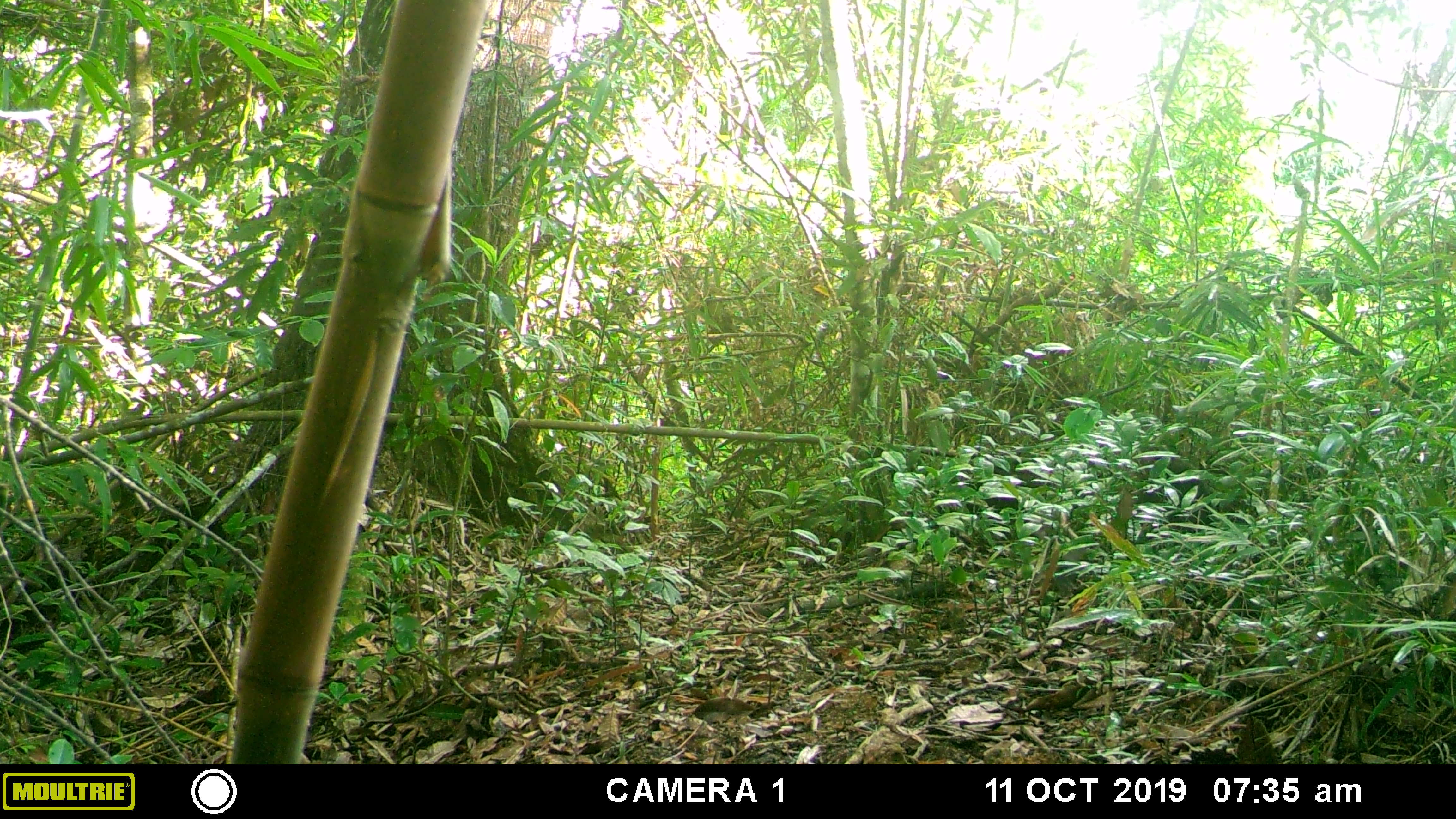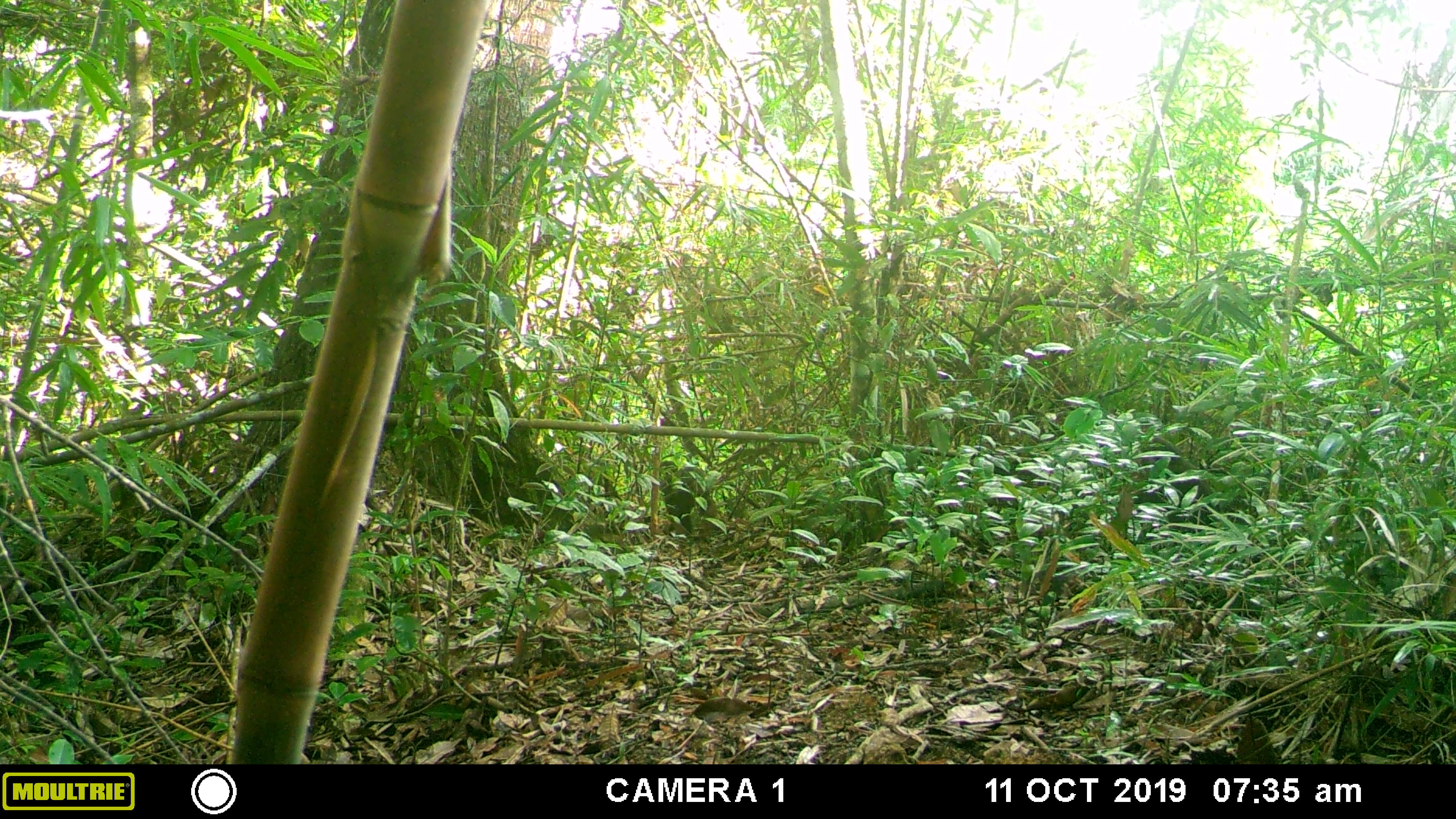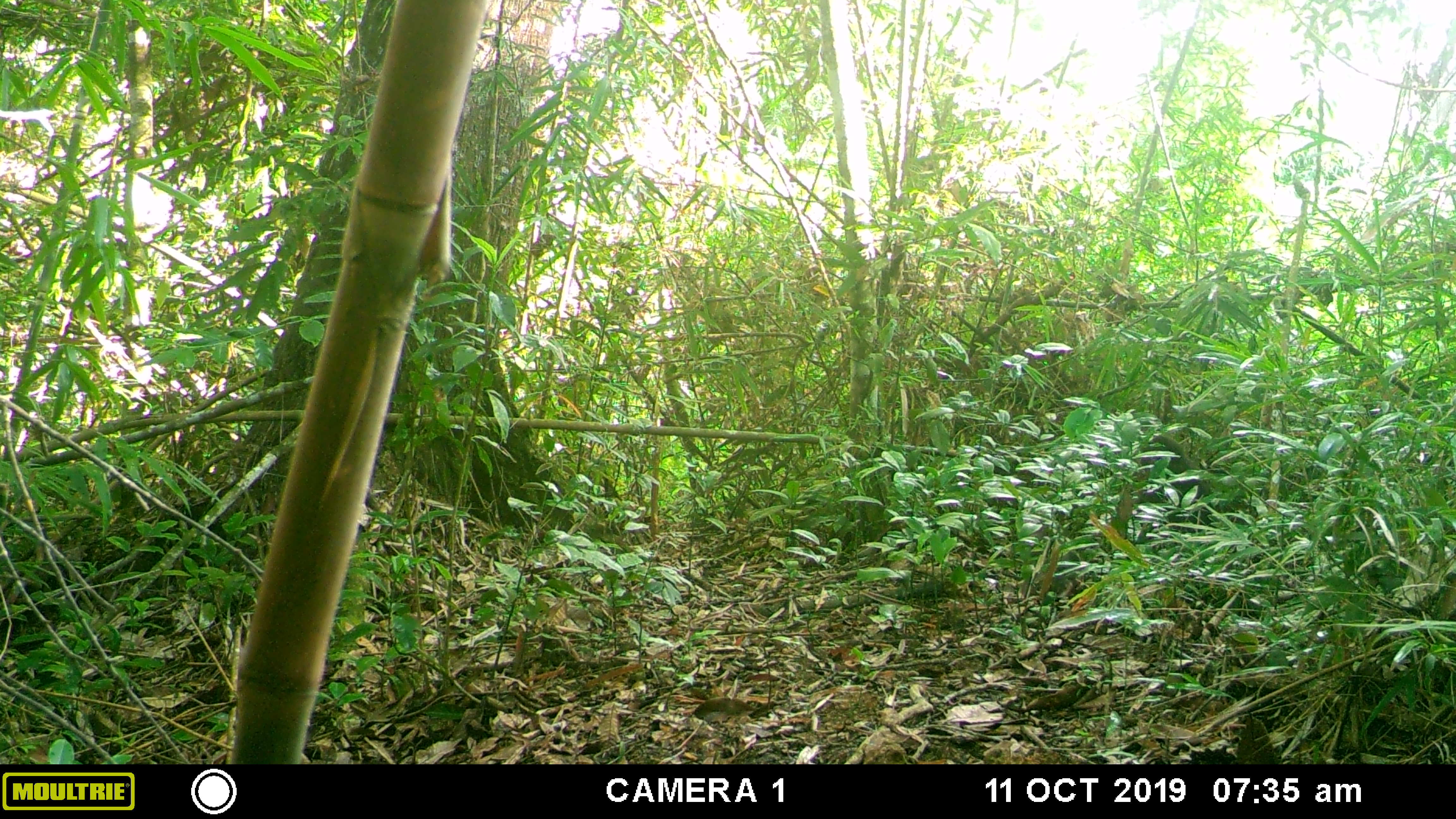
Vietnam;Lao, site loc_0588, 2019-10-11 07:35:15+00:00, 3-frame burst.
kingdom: Animalia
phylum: Chordata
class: Mammalia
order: Primates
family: Cercopithecidae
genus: Macaca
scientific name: Macaca arctoides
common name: stump-tailed macaque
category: stump tailed macaque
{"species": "stump tailed macaque (stump-tailed macaque) (Macaca arctoides)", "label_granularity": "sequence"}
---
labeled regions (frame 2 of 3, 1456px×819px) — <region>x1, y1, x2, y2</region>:
stump tailed macaque: <region>658, 460, 720, 538</region>